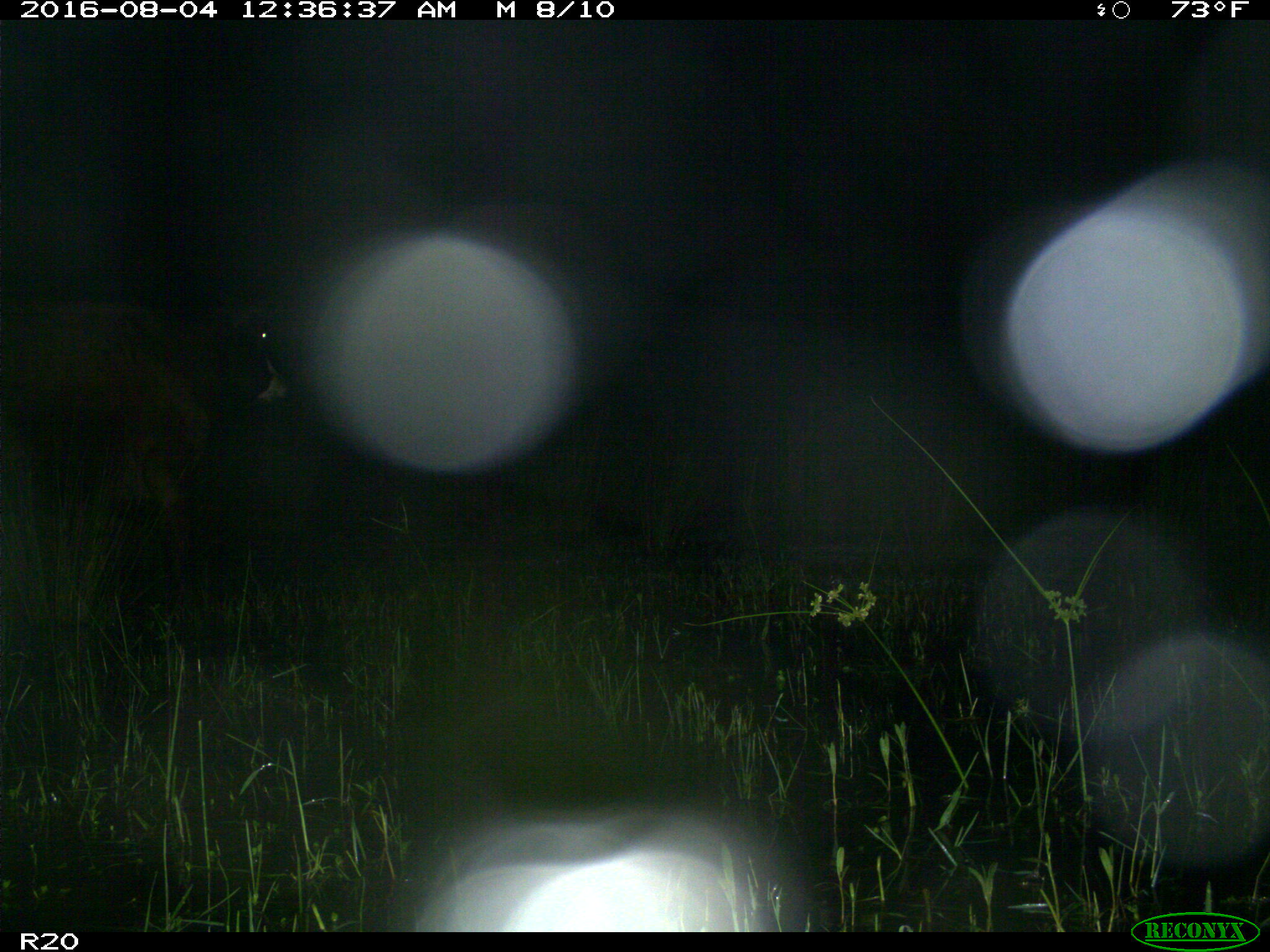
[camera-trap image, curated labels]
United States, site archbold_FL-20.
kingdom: Animalia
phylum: Chordata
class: Mammalia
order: Artiodactyla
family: Bovidae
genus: Bos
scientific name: Bos taurus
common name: domestic cow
Bos taurus (domestic cow).